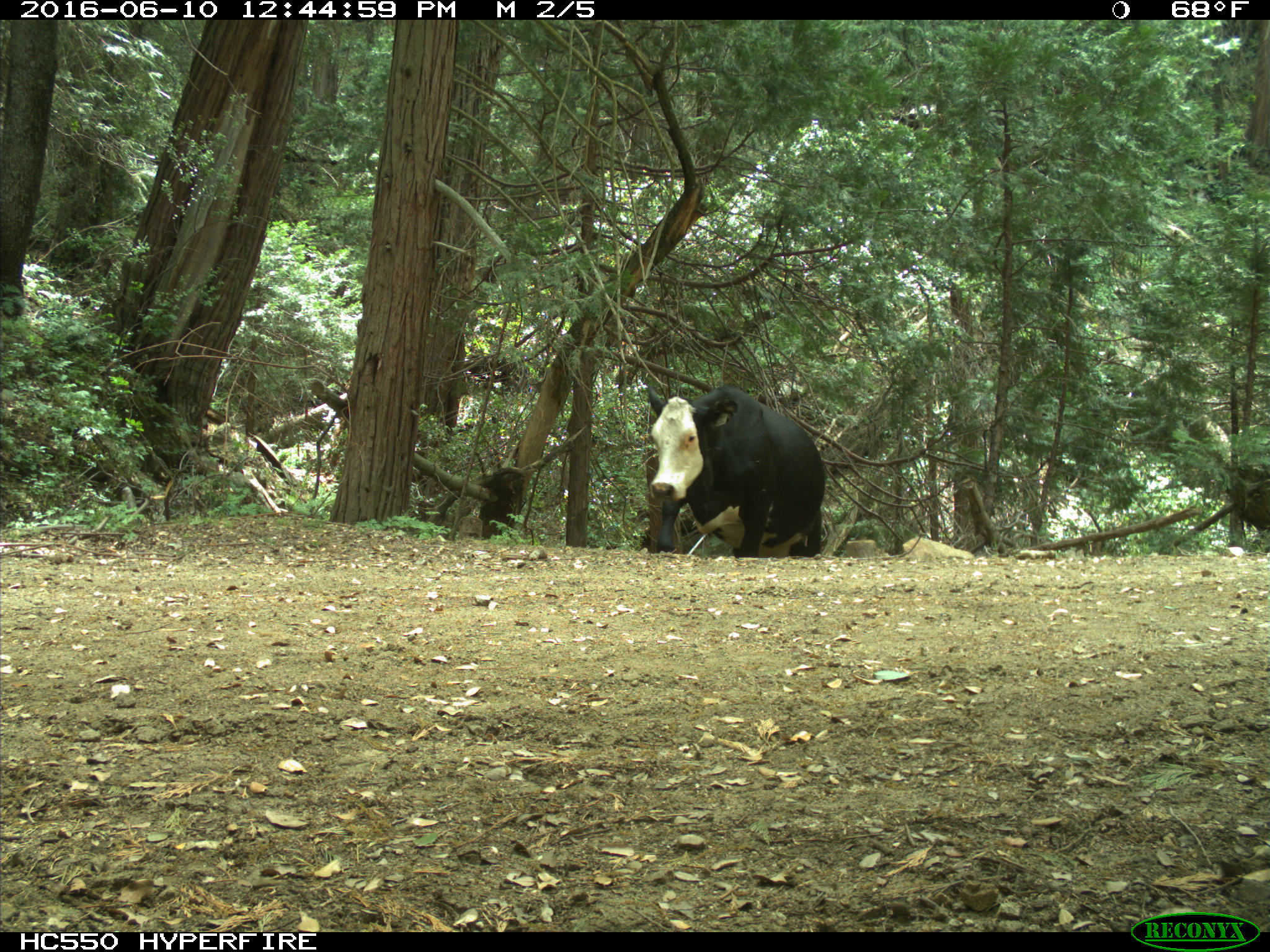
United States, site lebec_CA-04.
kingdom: Animalia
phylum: Chordata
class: Mammalia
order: Artiodactyla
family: Bovidae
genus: Bos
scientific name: Bos taurus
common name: domestic cow